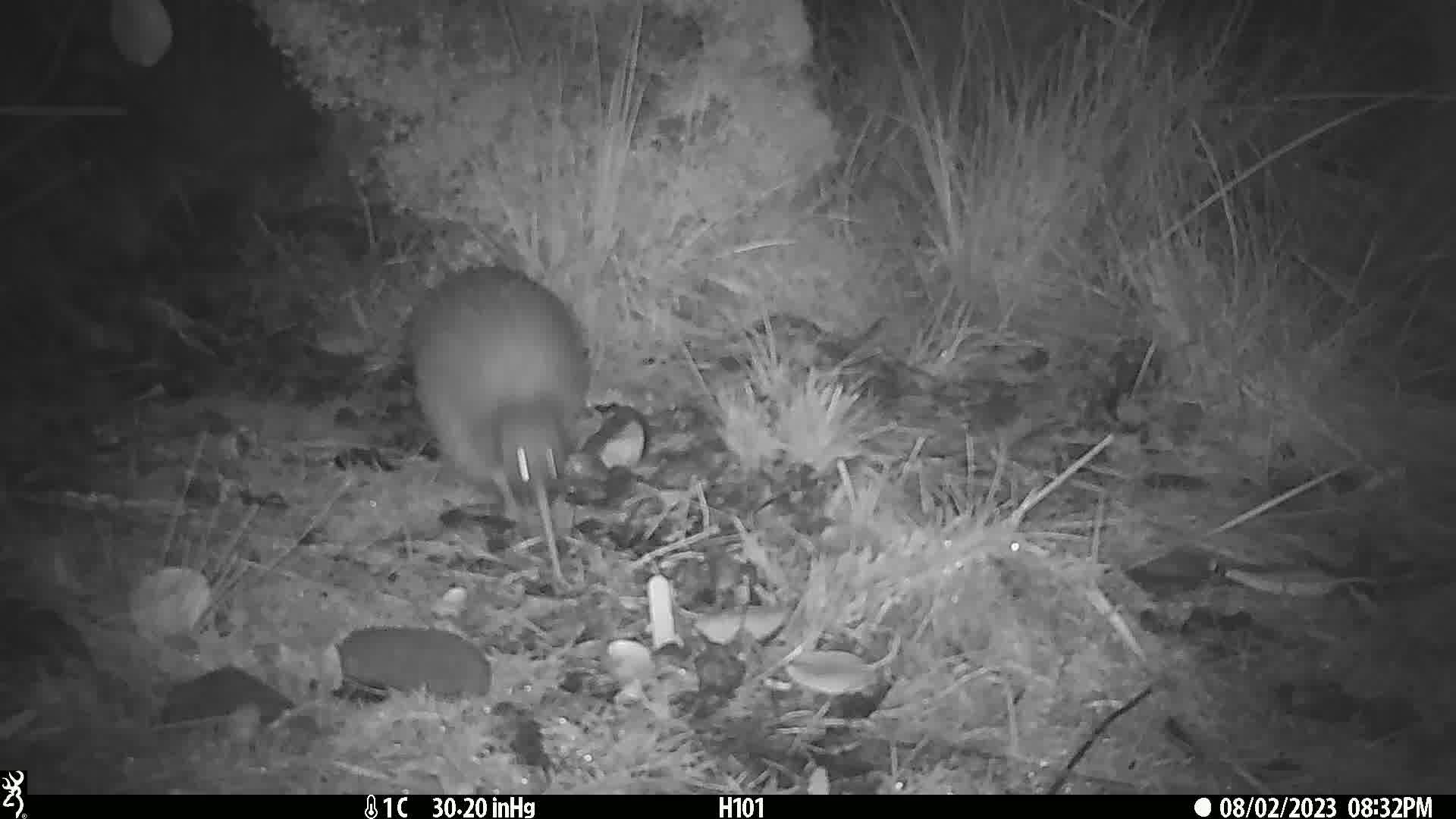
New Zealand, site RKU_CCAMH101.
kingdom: Animalia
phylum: Chordata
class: Aves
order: Apterygiformes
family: Apterygidae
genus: Apteryx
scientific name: Apteryx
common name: kiwi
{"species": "kiwi (Apteryx)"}